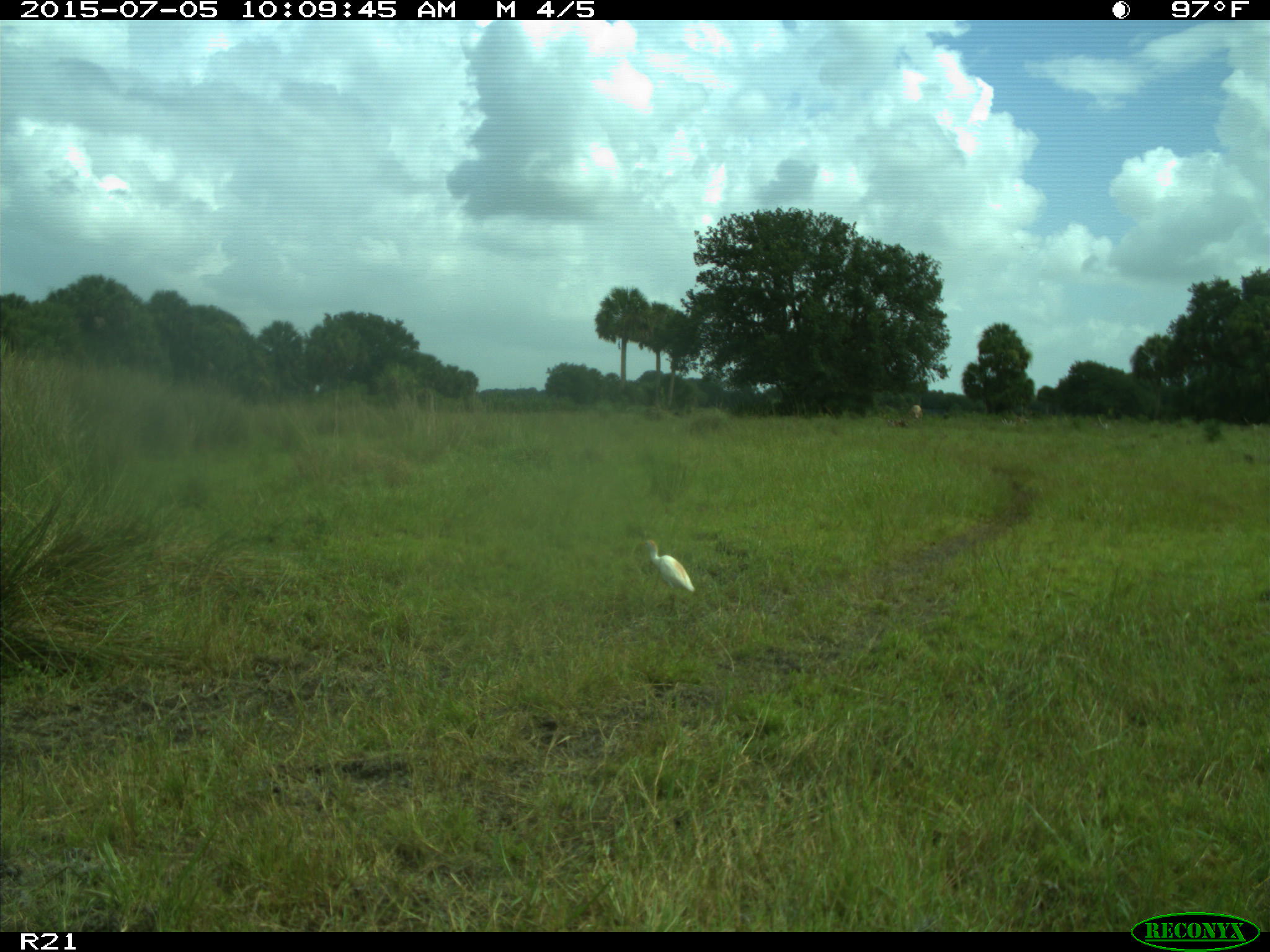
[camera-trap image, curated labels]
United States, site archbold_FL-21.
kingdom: Animalia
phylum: Chordata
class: Mammalia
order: Artiodactyla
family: Bovidae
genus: Bos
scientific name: Bos taurus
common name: domestic cow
Bos taurus (domestic cow).